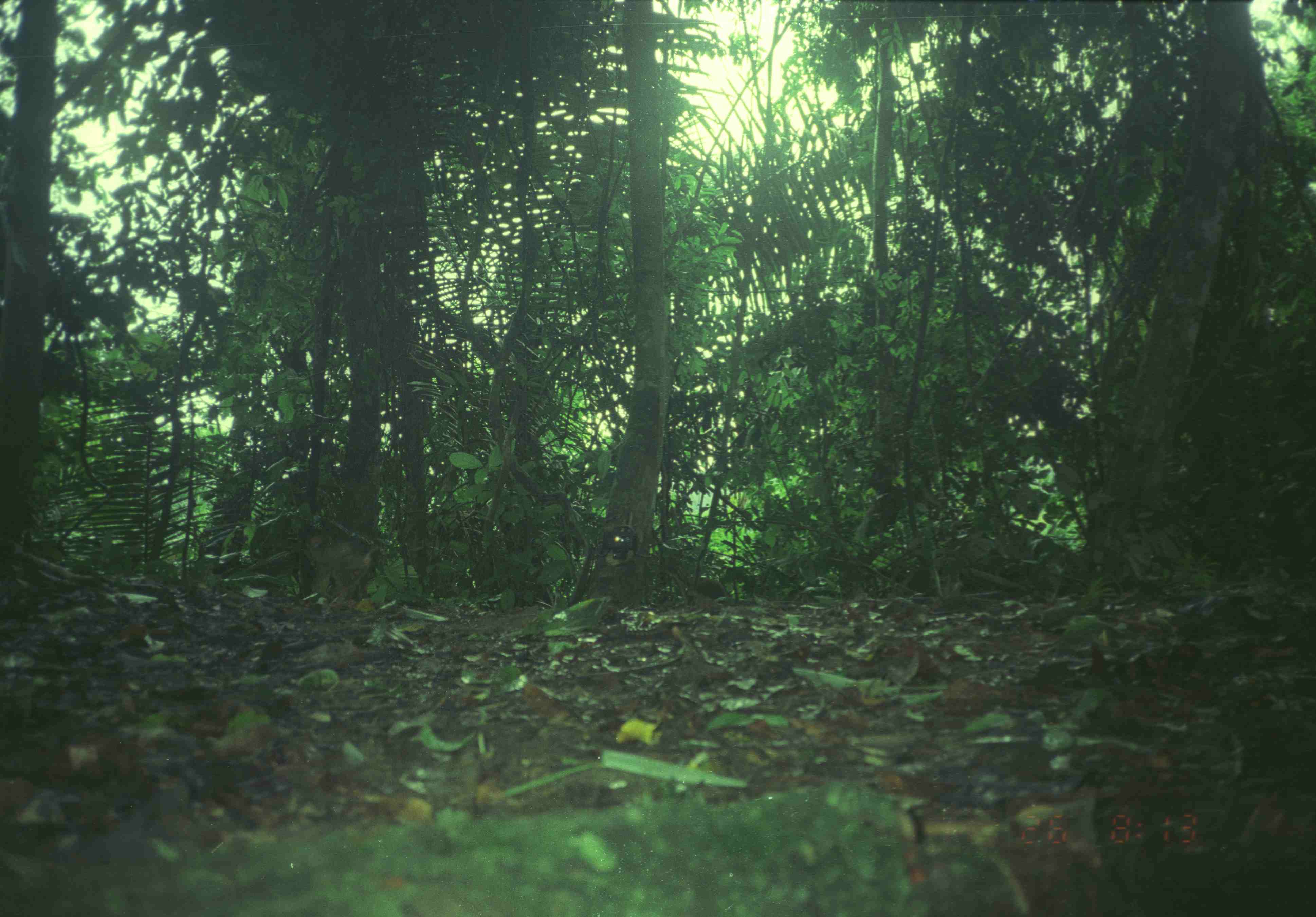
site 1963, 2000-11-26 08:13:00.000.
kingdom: Animalia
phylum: Chordata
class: Mammalia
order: Primates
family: Cercopithecidae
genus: Macaca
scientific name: Macaca nemestrina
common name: southern pig-tailed macaque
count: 1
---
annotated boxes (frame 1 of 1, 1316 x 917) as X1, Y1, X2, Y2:
macaca nemestrina: 297, 516, 385, 607; 697, 577, 726, 599